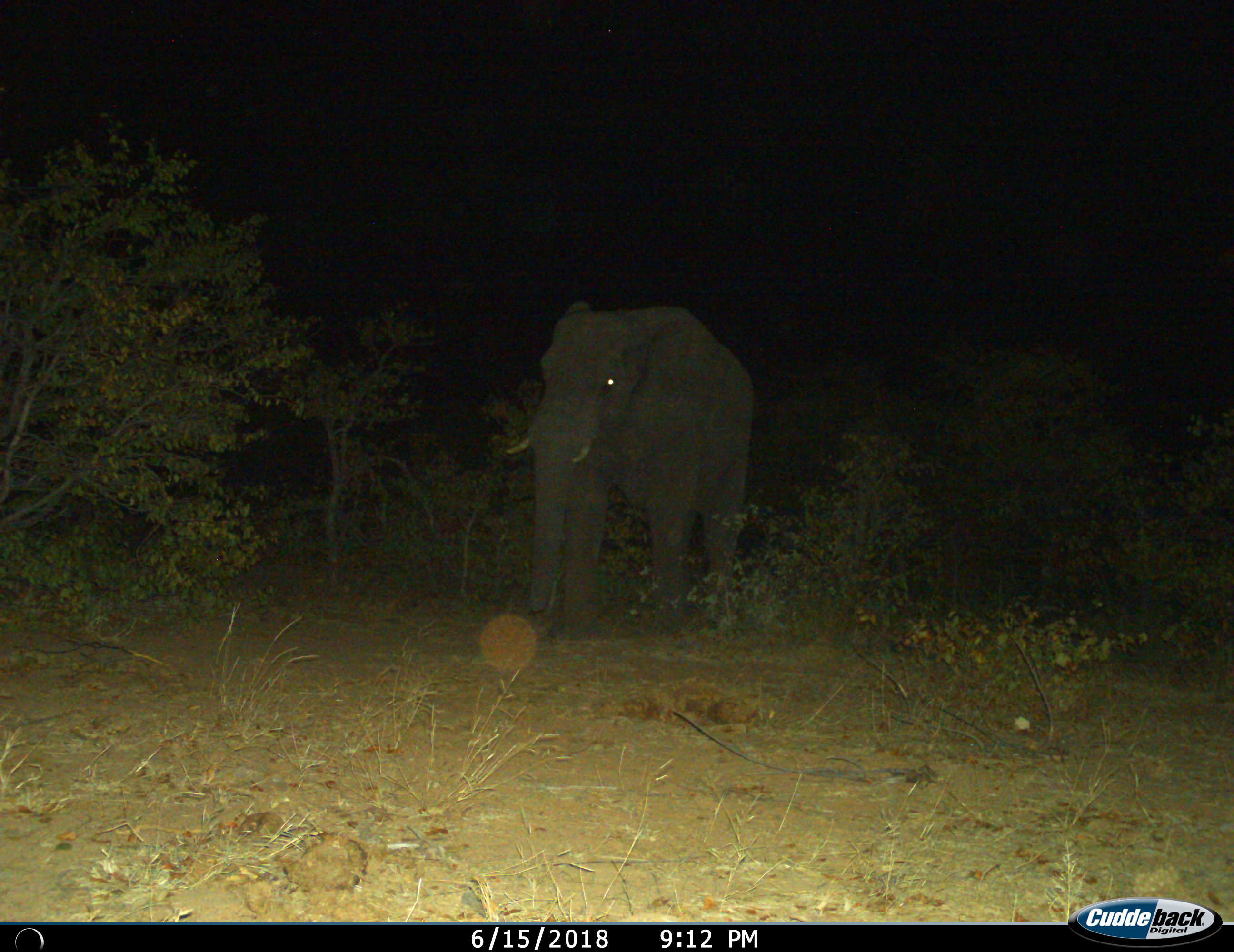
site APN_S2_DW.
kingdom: Animalia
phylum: Chordata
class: Mammalia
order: Proboscidea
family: Elephantidae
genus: Loxodonta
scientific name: Loxodonta africana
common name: african bush elephant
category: elephant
Elephant (african bush elephant) (Loxodonta africana), count 1. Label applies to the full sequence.